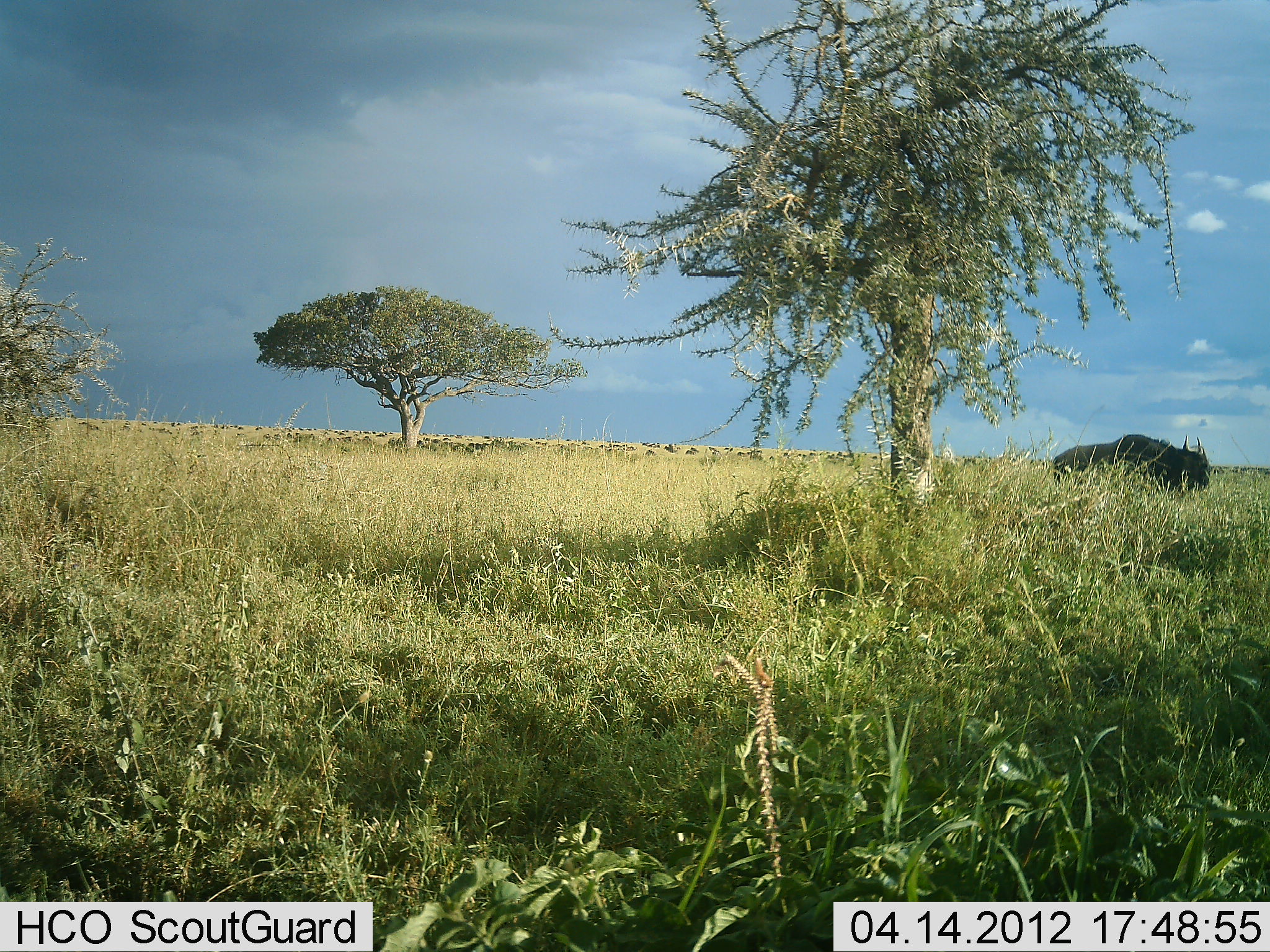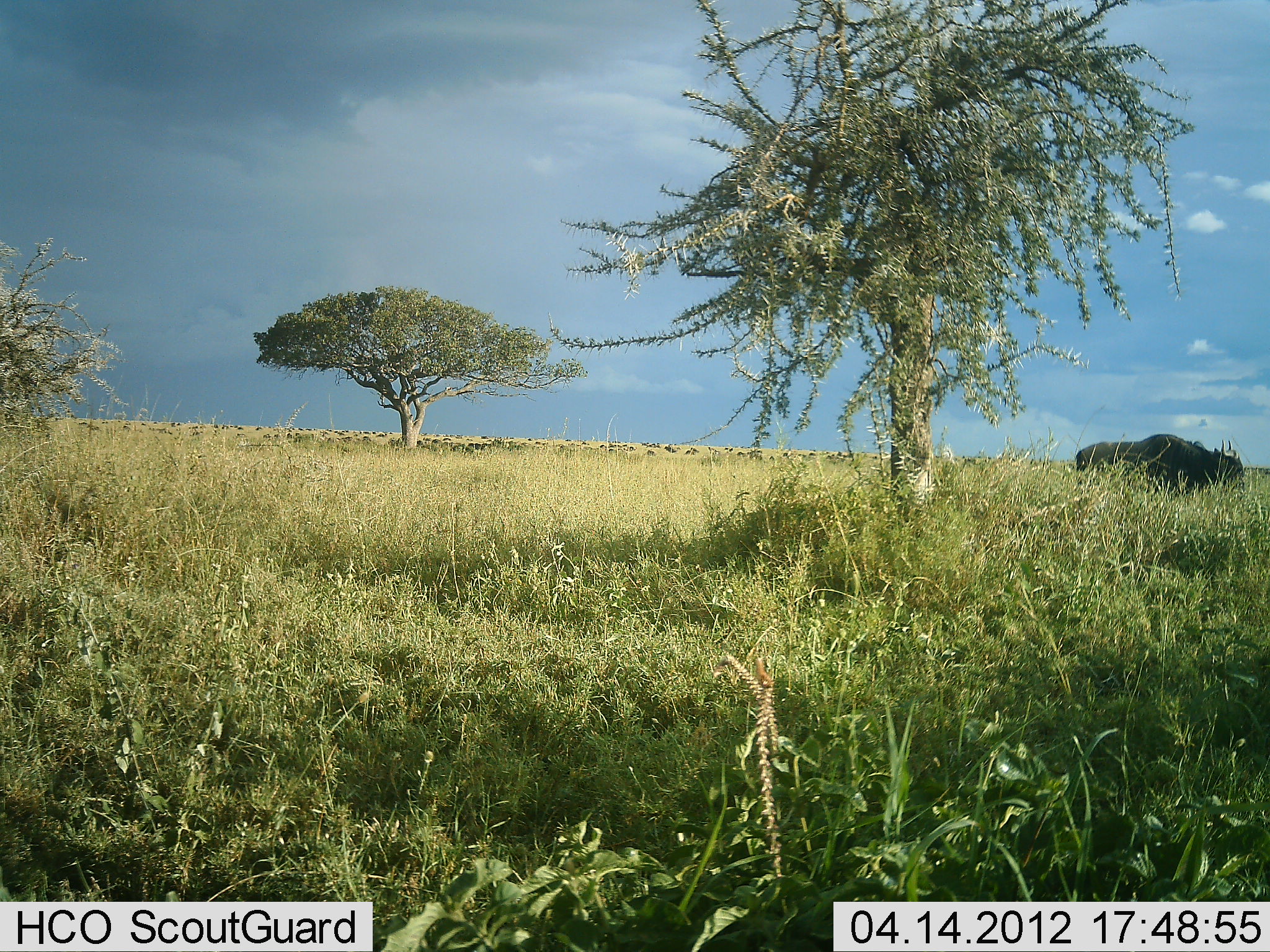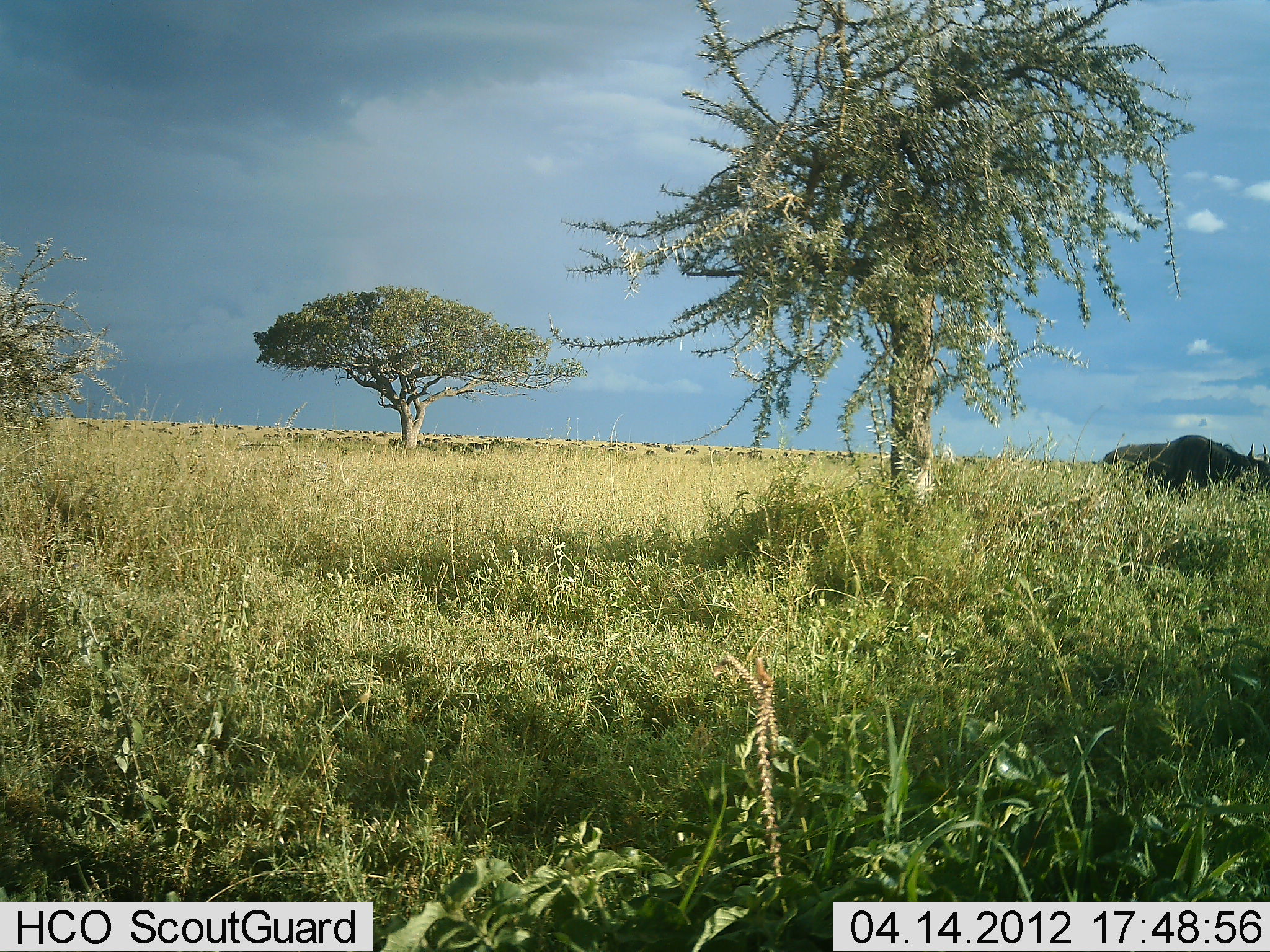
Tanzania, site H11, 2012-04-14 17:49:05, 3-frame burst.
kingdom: Animalia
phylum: Chordata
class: Mammalia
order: Artiodactyla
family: Bovidae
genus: Connochaetes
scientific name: Connochaetes taurinus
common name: blue wildebeest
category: wildebeest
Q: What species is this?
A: Wildebeest (blue wildebeest) (Connochaetes taurinus).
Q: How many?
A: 1.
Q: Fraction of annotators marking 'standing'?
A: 13%.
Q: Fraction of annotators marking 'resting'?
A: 0%.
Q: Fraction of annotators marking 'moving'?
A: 87%.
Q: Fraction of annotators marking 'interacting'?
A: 0%.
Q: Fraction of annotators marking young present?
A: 0%.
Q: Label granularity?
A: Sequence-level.